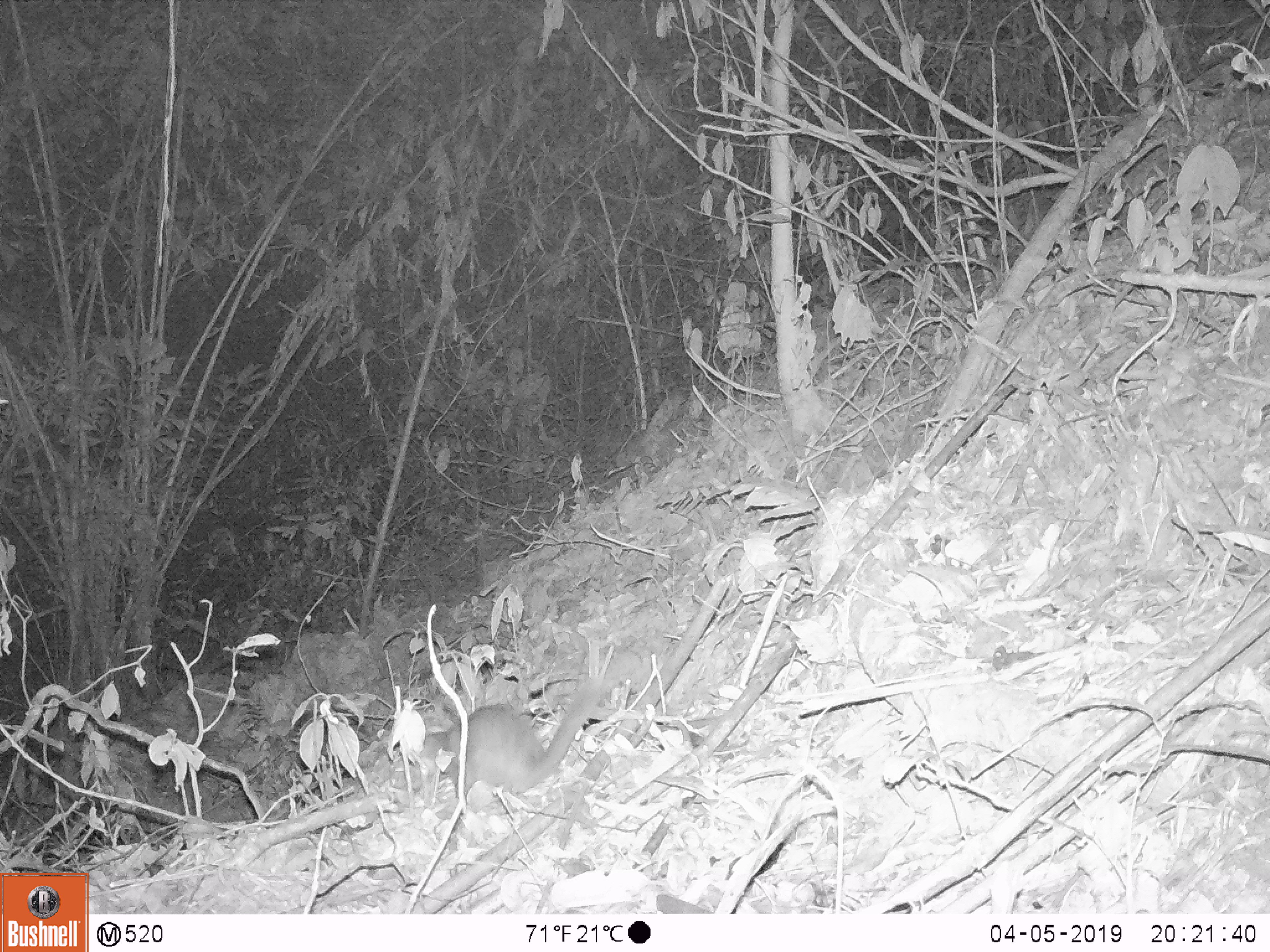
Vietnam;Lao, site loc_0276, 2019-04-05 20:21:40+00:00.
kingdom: Animalia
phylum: Chordata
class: Mammalia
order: Carnivora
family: Mustelidae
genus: Melogale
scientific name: Melogale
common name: ferret badger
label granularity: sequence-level